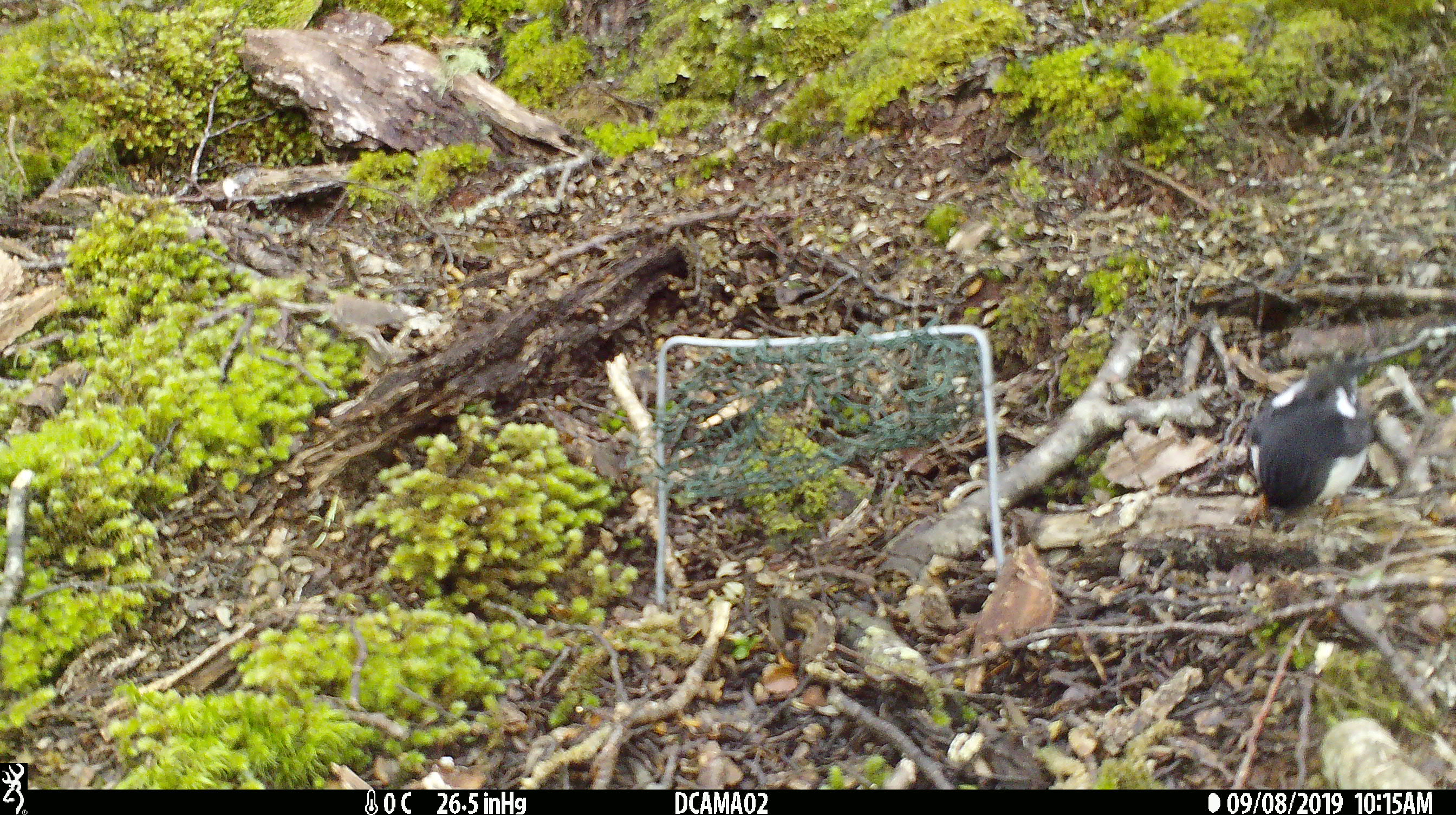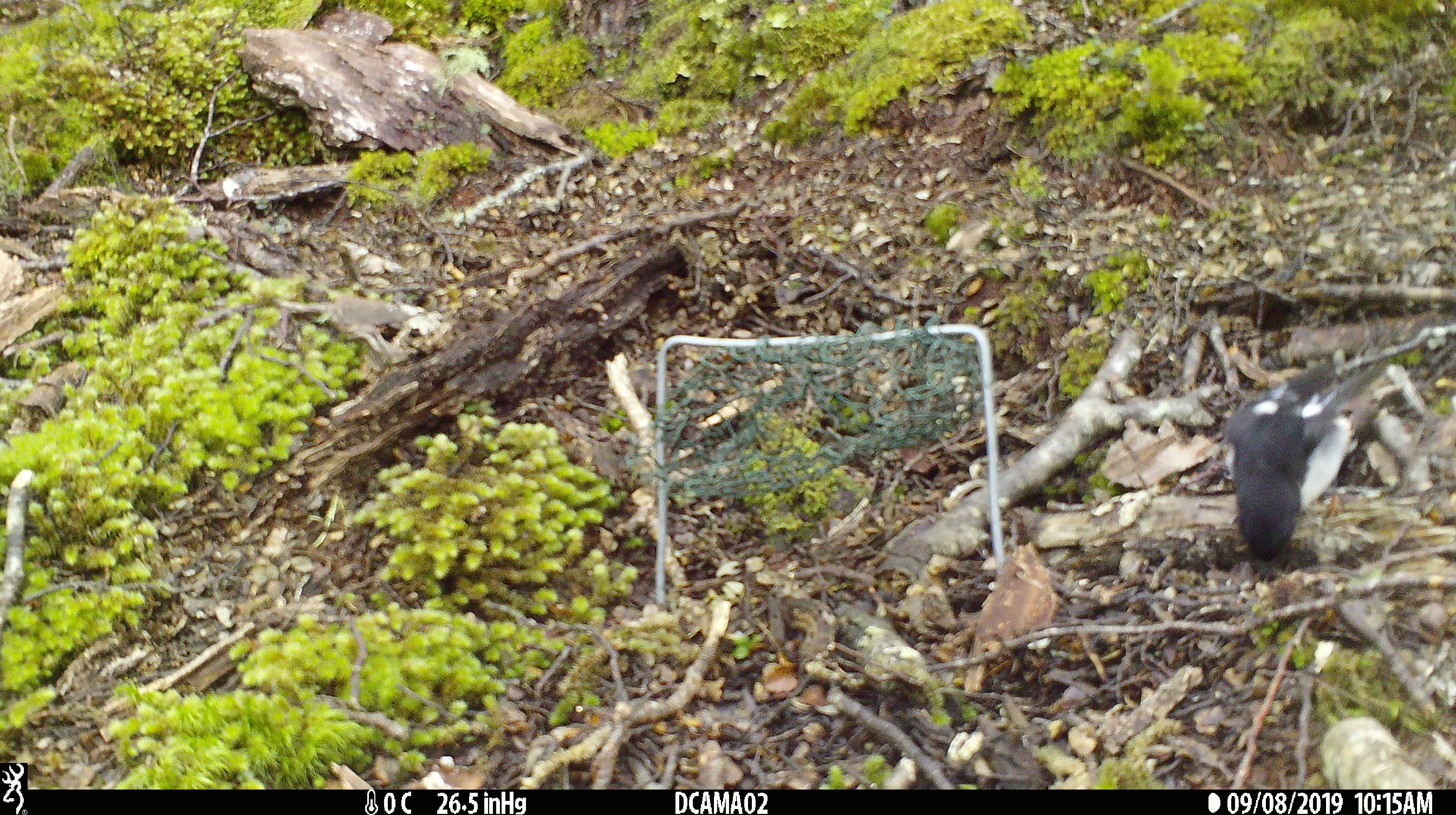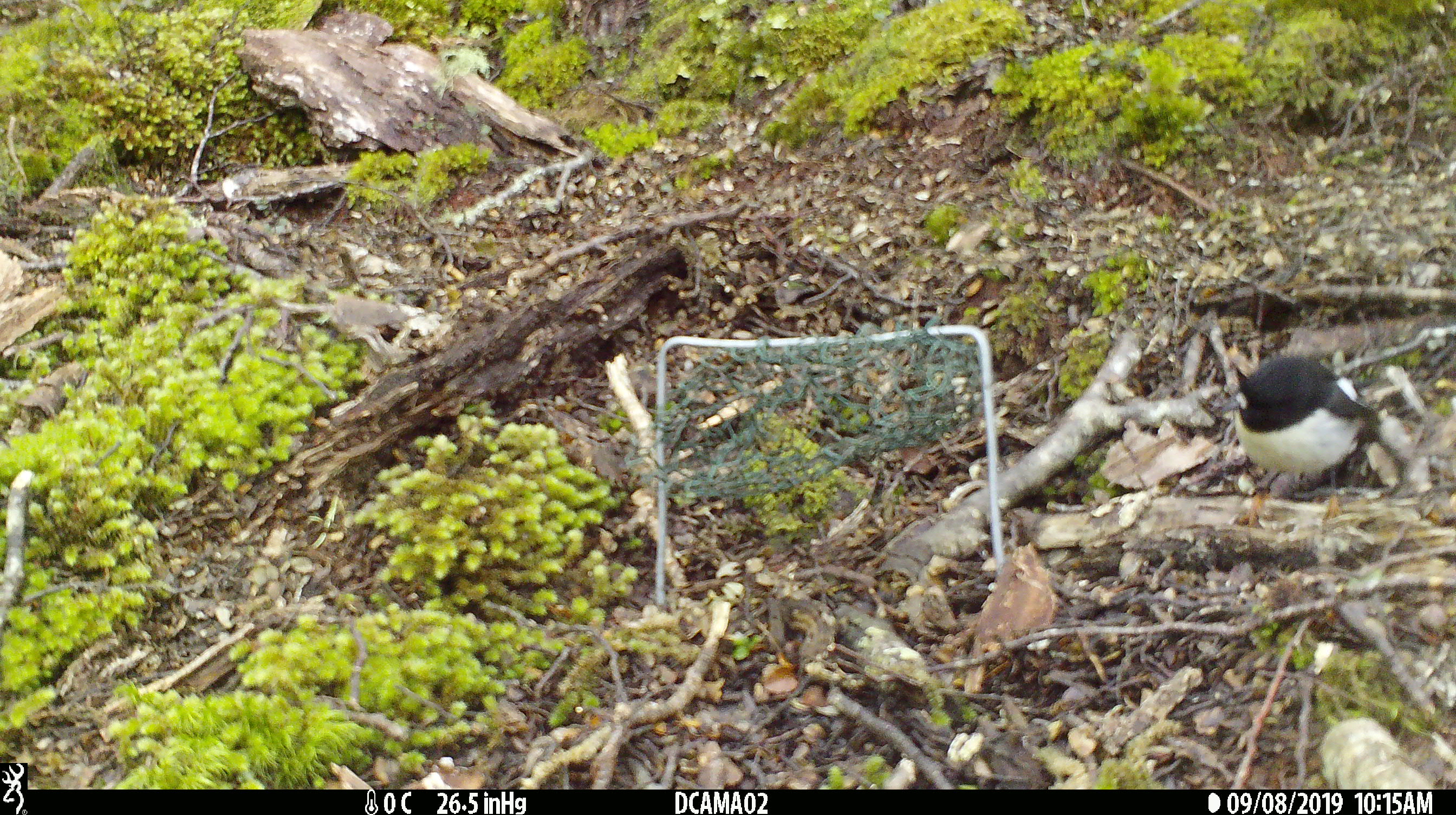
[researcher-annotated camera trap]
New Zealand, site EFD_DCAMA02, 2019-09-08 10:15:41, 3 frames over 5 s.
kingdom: Animalia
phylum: Chordata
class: Aves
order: Passeriformes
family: Petroicidae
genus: Petroica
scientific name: Petroica macrocephala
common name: tomtit